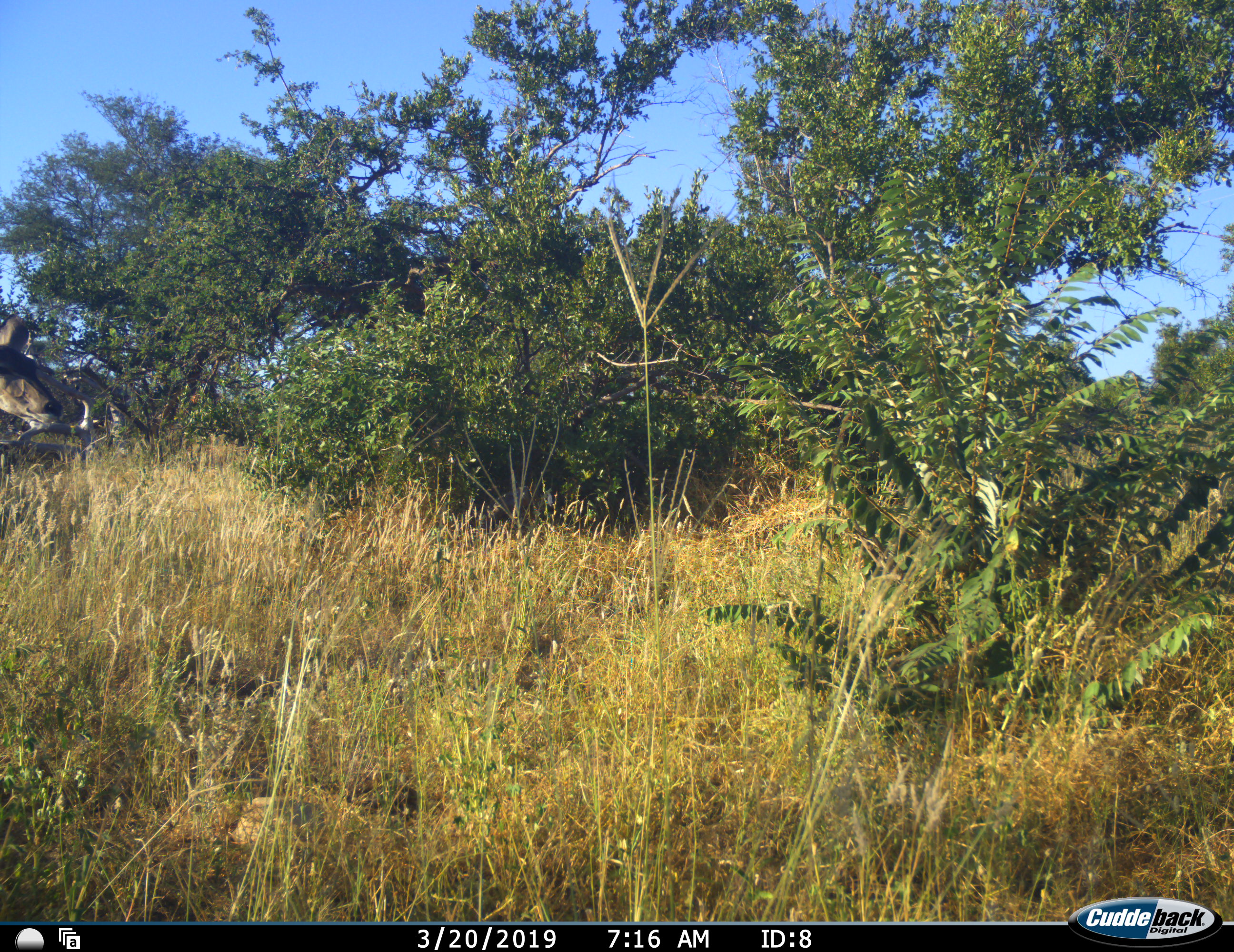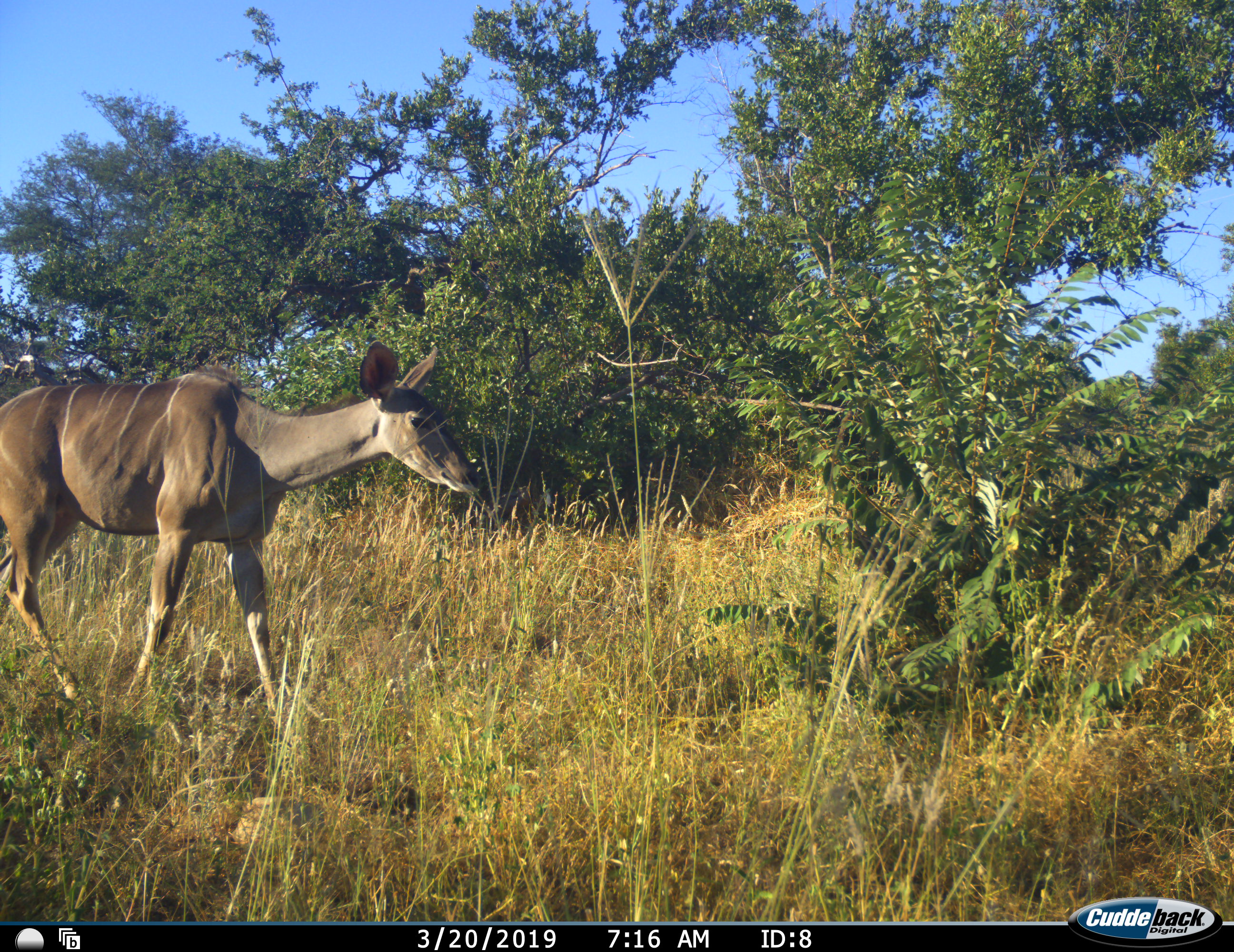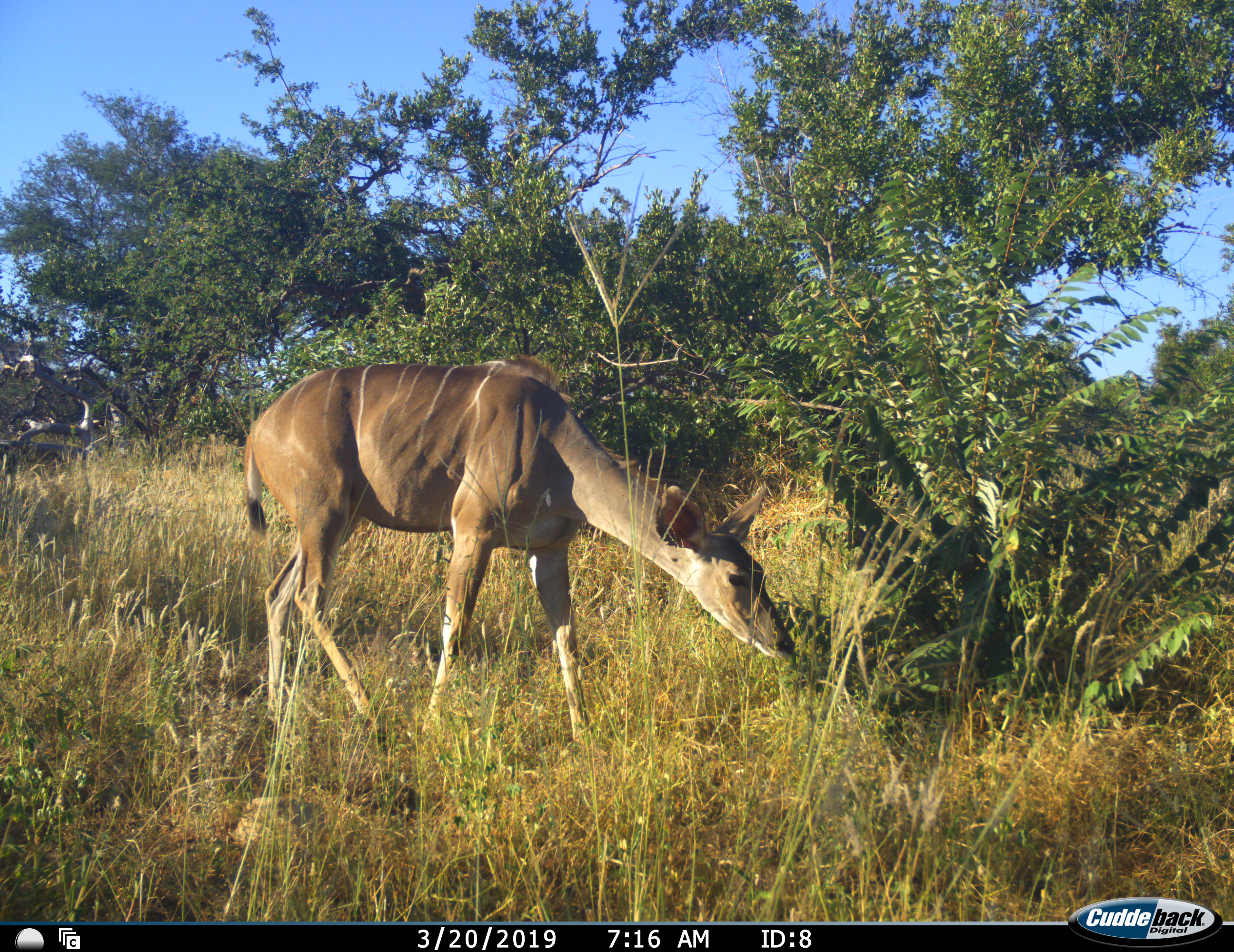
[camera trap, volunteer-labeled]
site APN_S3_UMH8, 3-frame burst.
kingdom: Animalia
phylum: Chordata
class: Mammalia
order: Artiodactyla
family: Bovidae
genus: Tragelaphus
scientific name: Tragelaphus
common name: kudu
Kudu (Tragelaphus), count 1. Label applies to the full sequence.